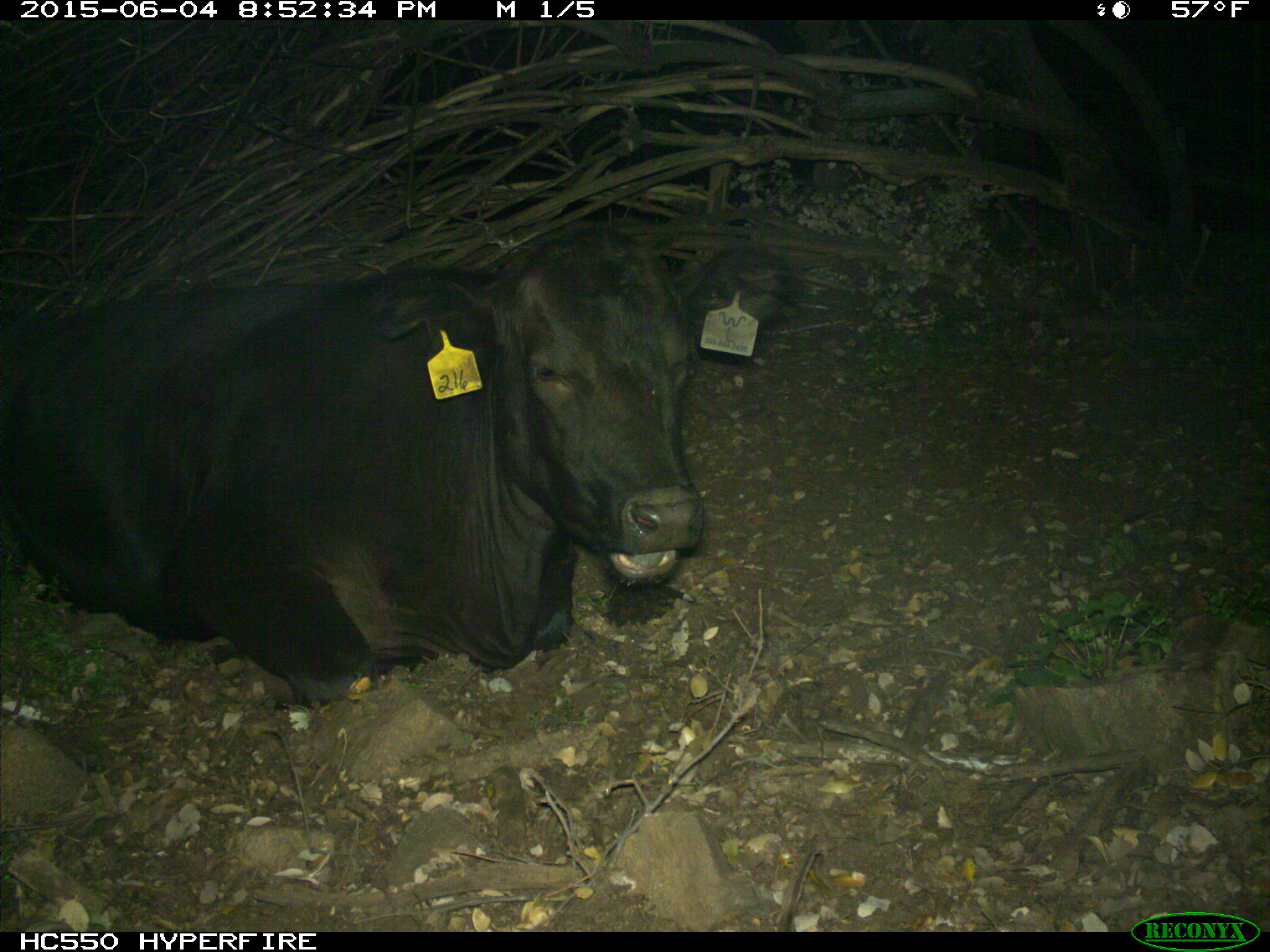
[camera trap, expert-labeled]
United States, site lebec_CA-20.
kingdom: Animalia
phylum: Chordata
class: Mammalia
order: Artiodactyla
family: Bovidae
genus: Bos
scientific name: Bos taurus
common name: domestic cow